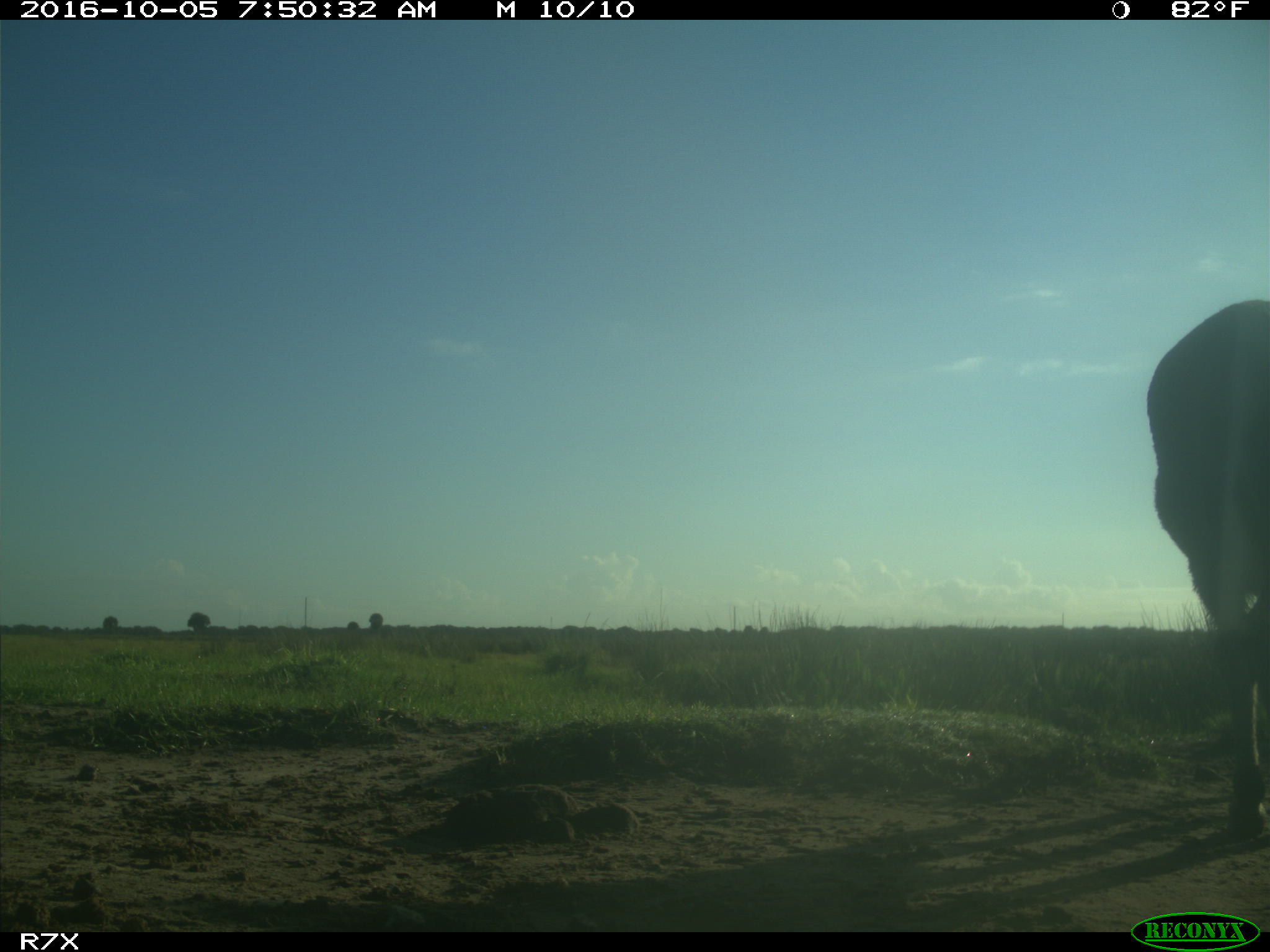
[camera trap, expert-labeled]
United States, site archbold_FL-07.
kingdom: Animalia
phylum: Chordata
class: Mammalia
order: Perissodactyla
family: Equidae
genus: Equus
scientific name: Equus africanus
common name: african wild ass